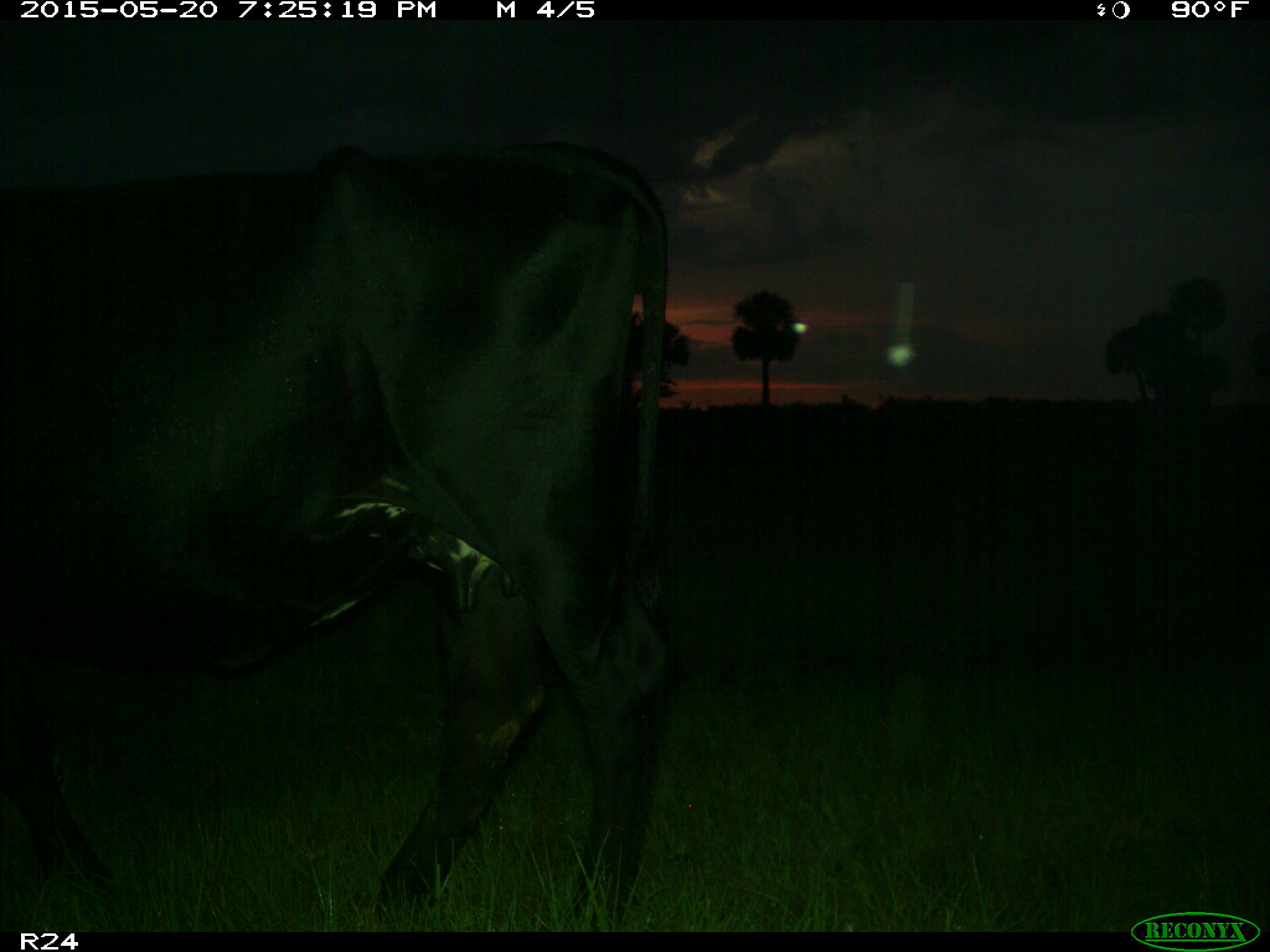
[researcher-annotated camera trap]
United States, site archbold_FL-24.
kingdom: Animalia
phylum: Chordata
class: Mammalia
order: Artiodactyla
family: Bovidae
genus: Bos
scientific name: Bos taurus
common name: domestic cow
Bos taurus (domestic cow).